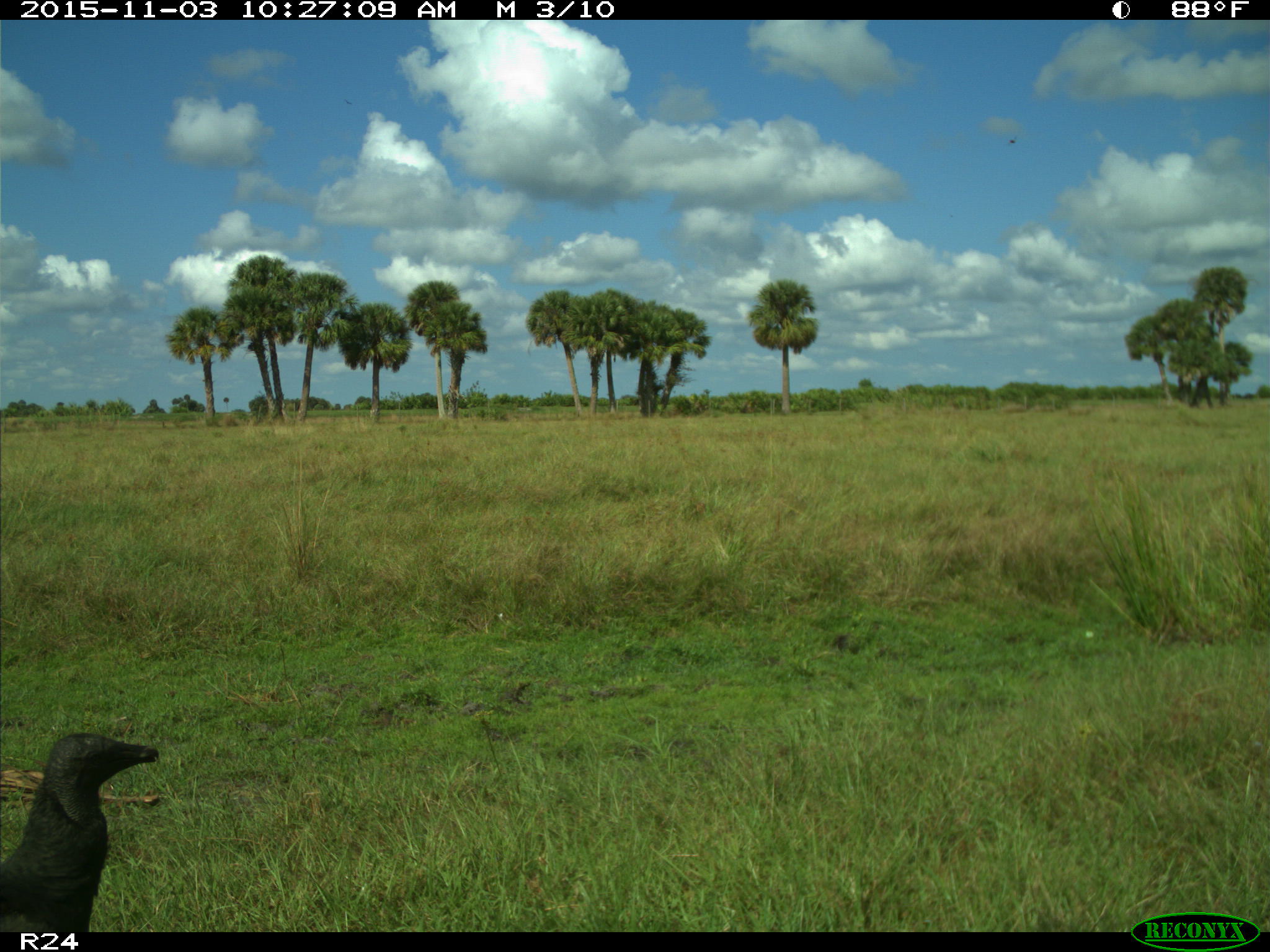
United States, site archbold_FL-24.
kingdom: Animalia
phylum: Chordata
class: Aves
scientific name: Aves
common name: birds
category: unidentified bird